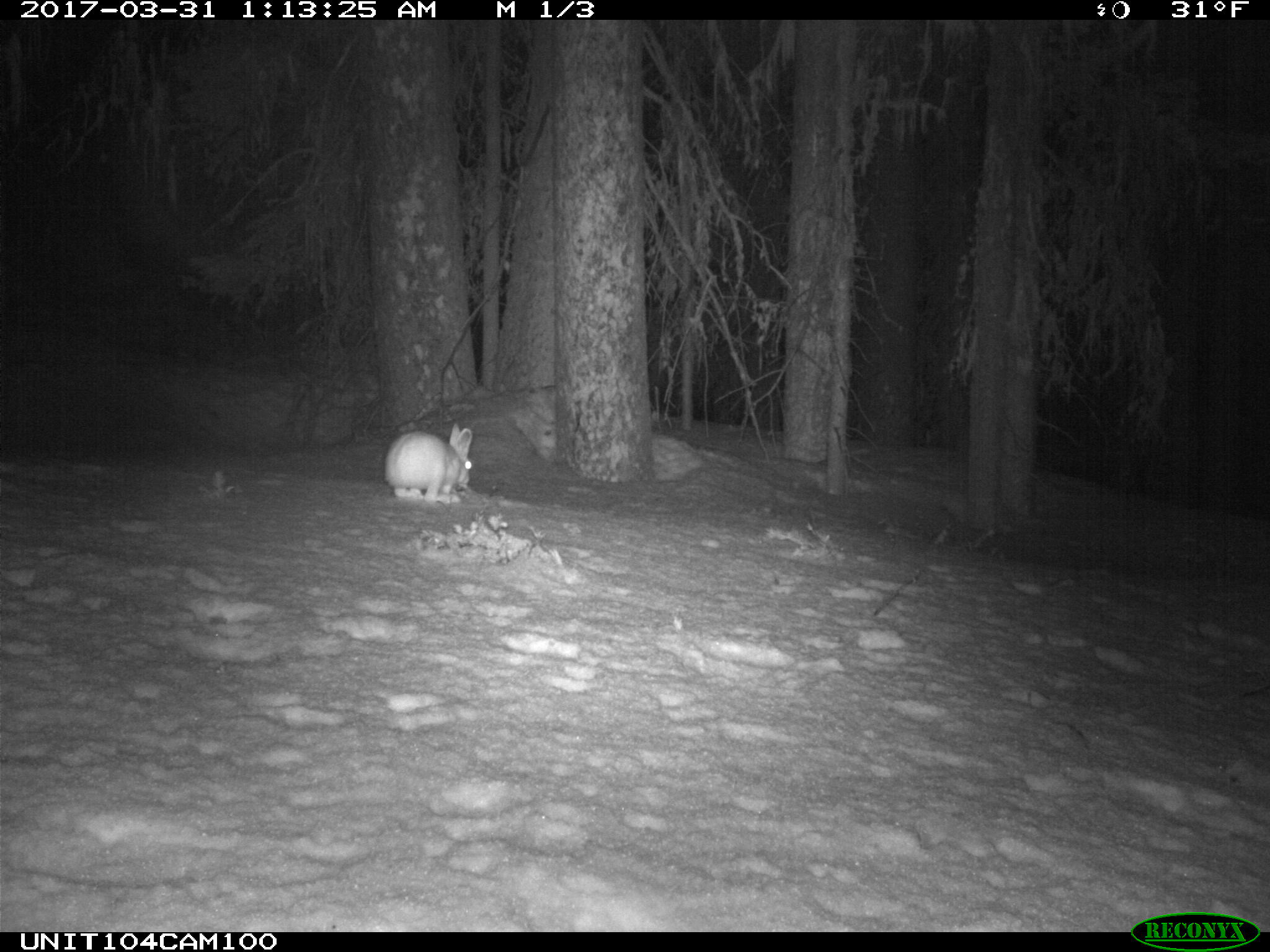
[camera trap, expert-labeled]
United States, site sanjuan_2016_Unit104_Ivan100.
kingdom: Animalia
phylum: Chordata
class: Mammalia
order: Lagomorpha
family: Leporidae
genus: Lepus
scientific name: Lepus americanus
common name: snowshoe hare